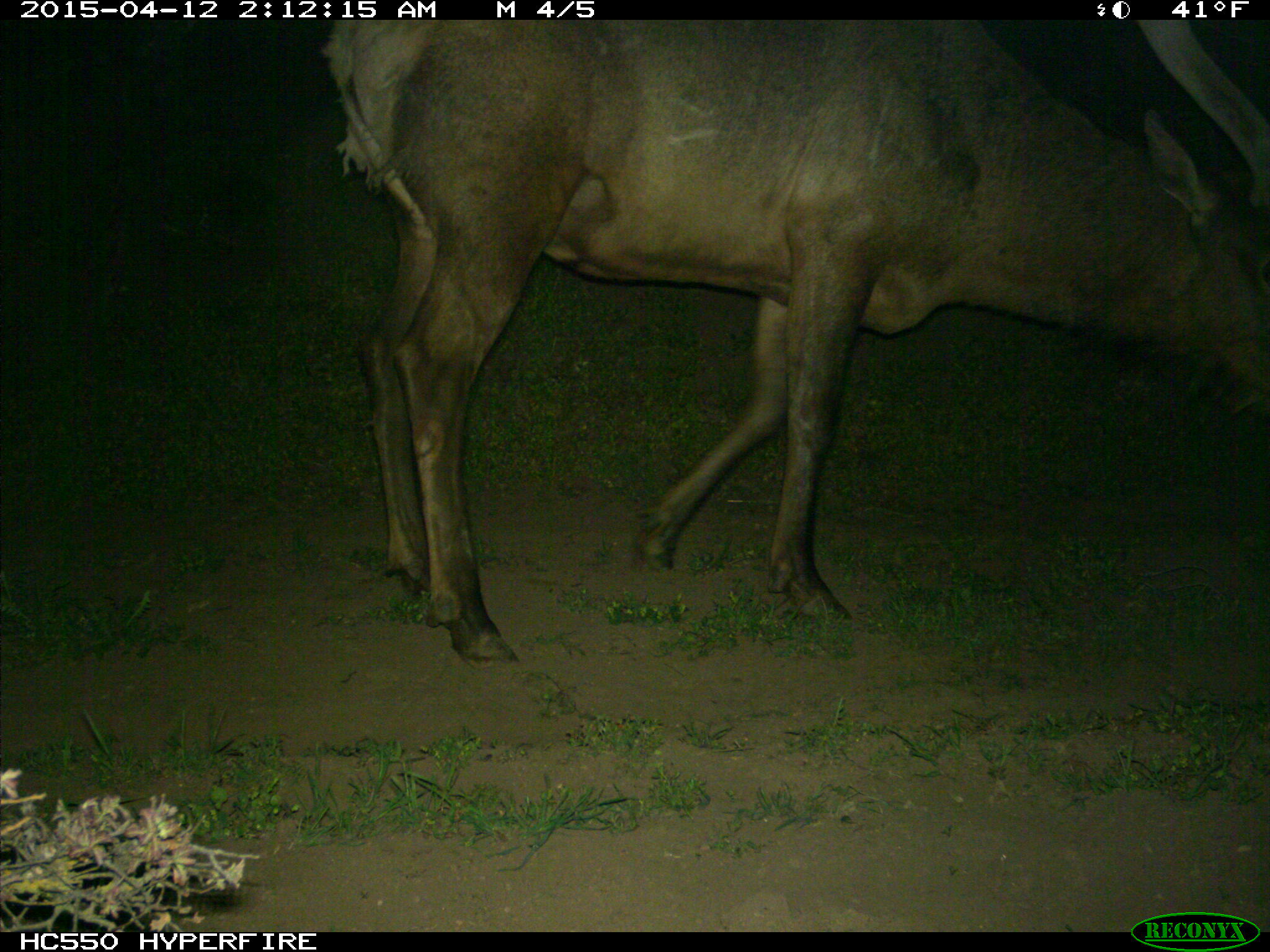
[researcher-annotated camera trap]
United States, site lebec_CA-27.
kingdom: Animalia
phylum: Chordata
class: Mammalia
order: Artiodactyla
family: Cervidae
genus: Cervus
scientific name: Cervus canadensis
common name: elk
Cervus canadensis (elk).